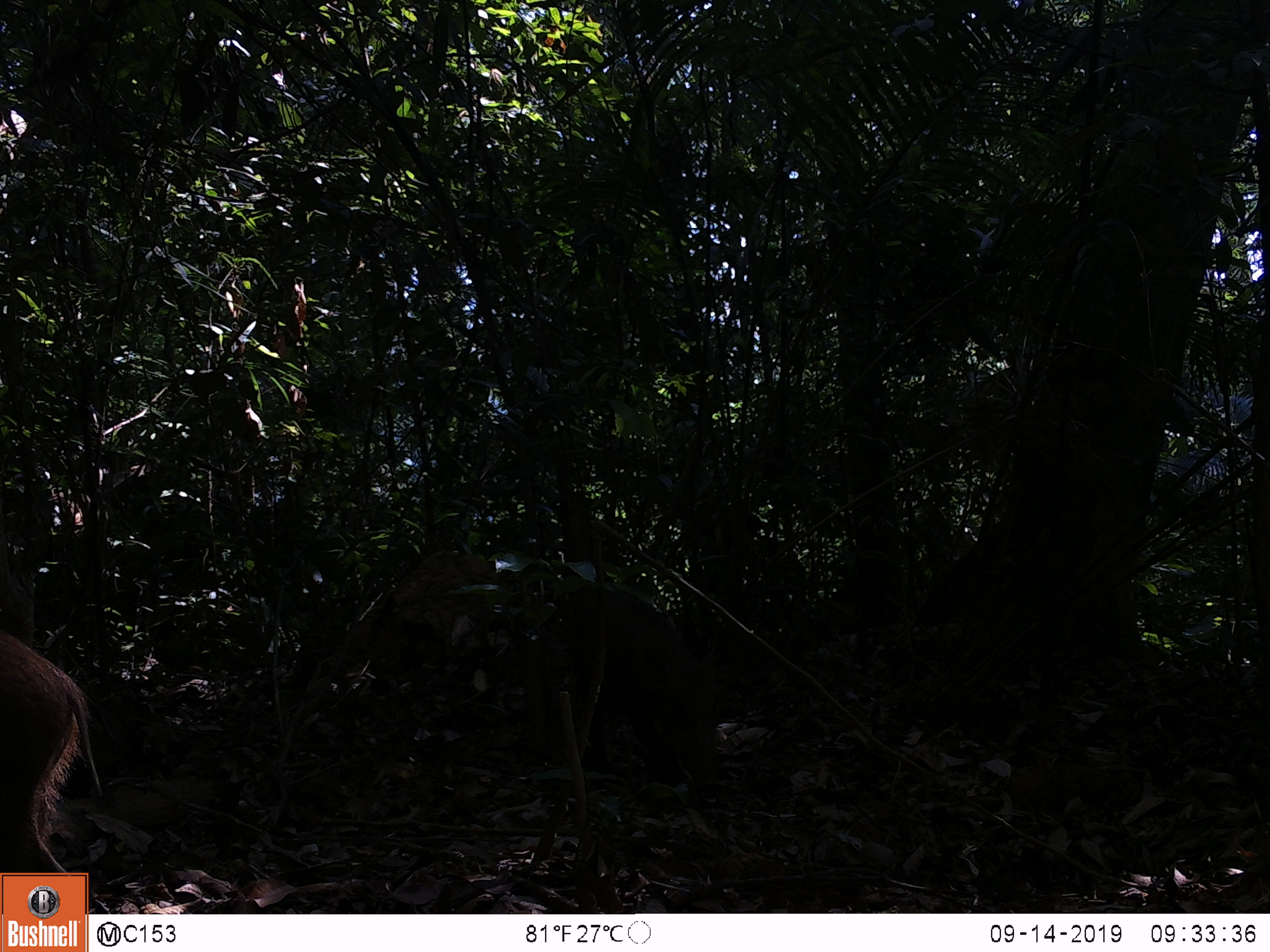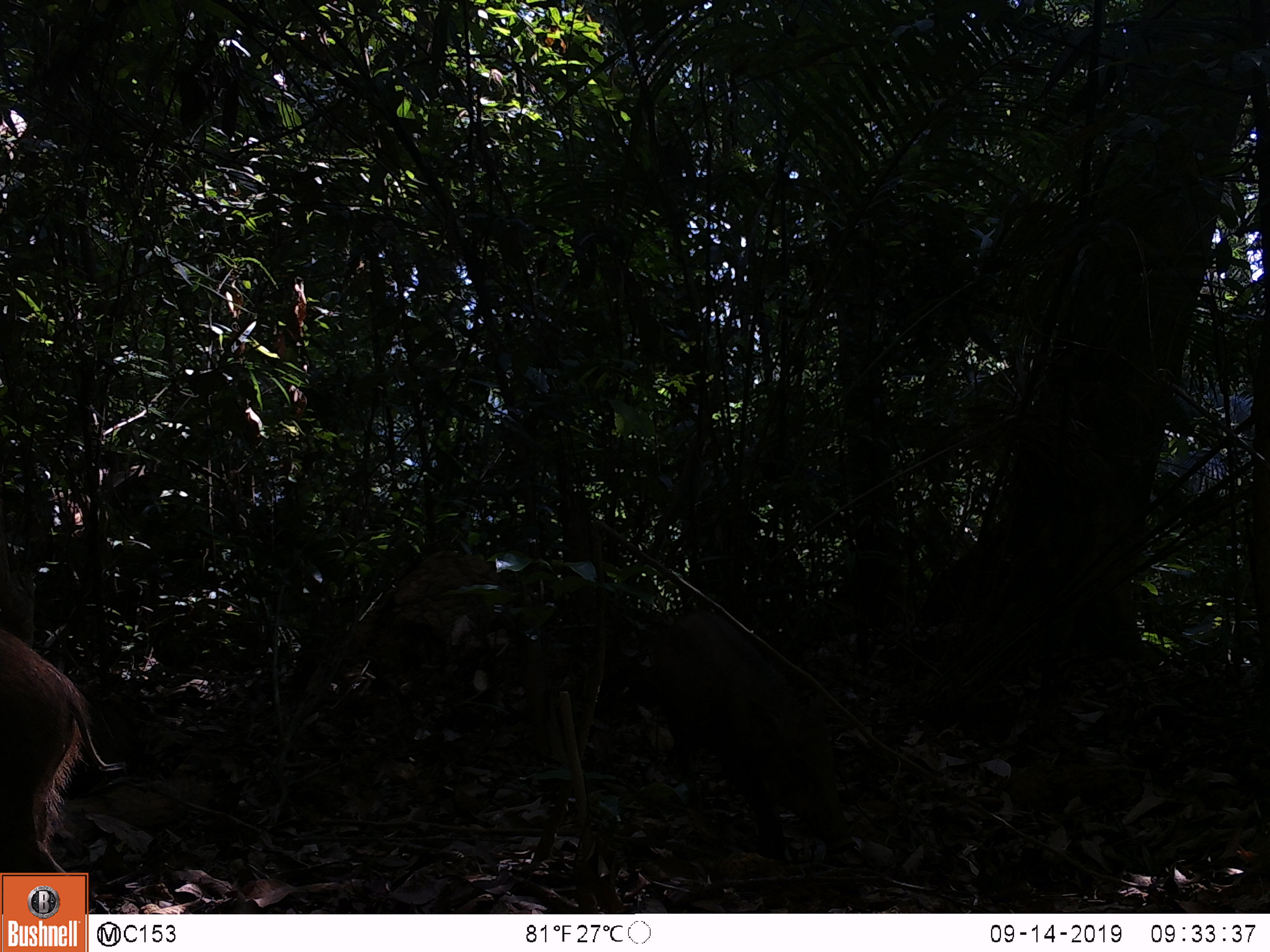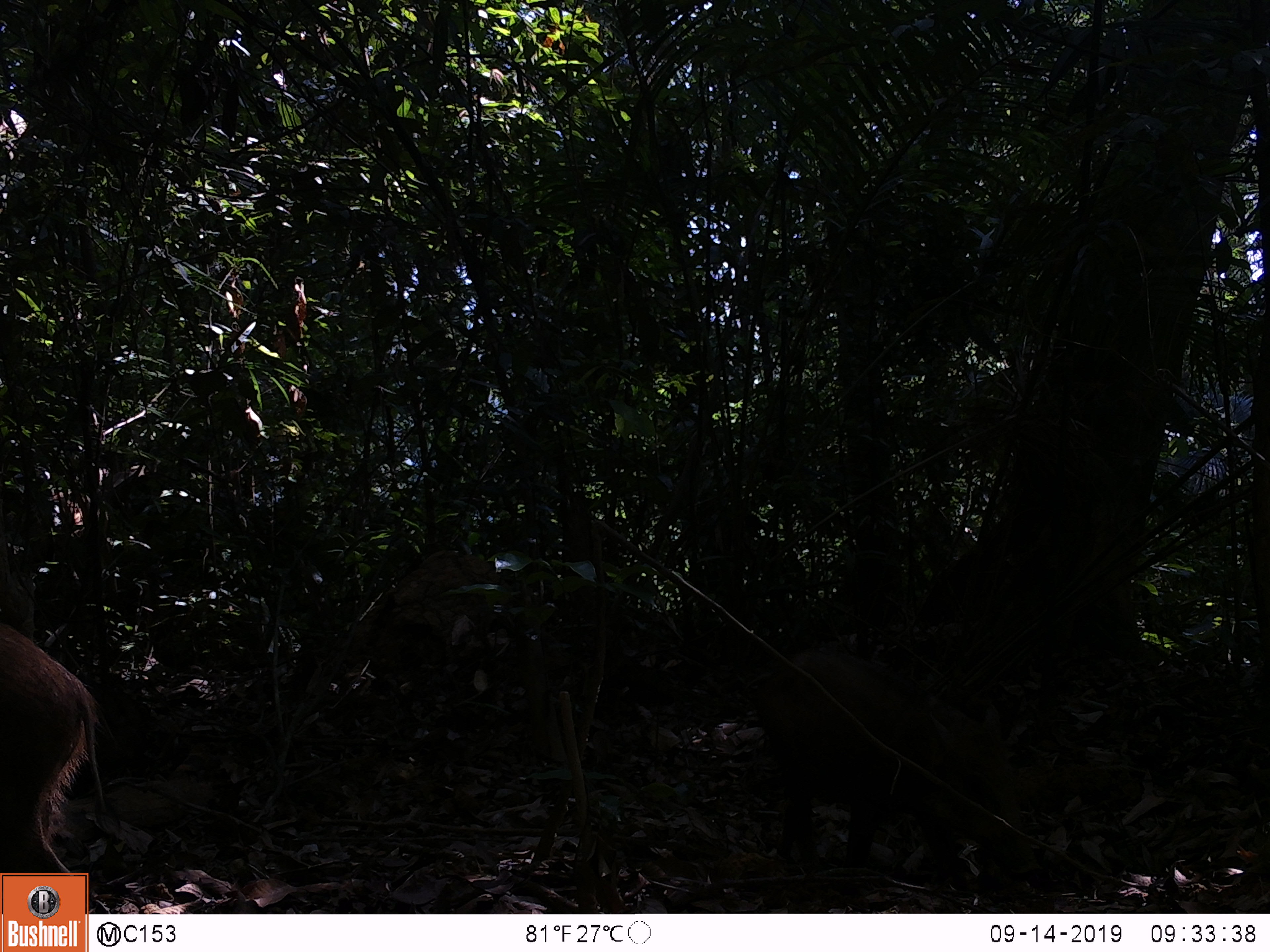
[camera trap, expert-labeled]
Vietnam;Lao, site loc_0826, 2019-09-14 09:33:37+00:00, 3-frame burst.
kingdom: Animalia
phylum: Chordata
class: Mammalia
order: Artiodactyla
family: Suidae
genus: Sus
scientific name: Sus scrofa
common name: eurasian wild pig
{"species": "eurasian wild pig (Sus scrofa)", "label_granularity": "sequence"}